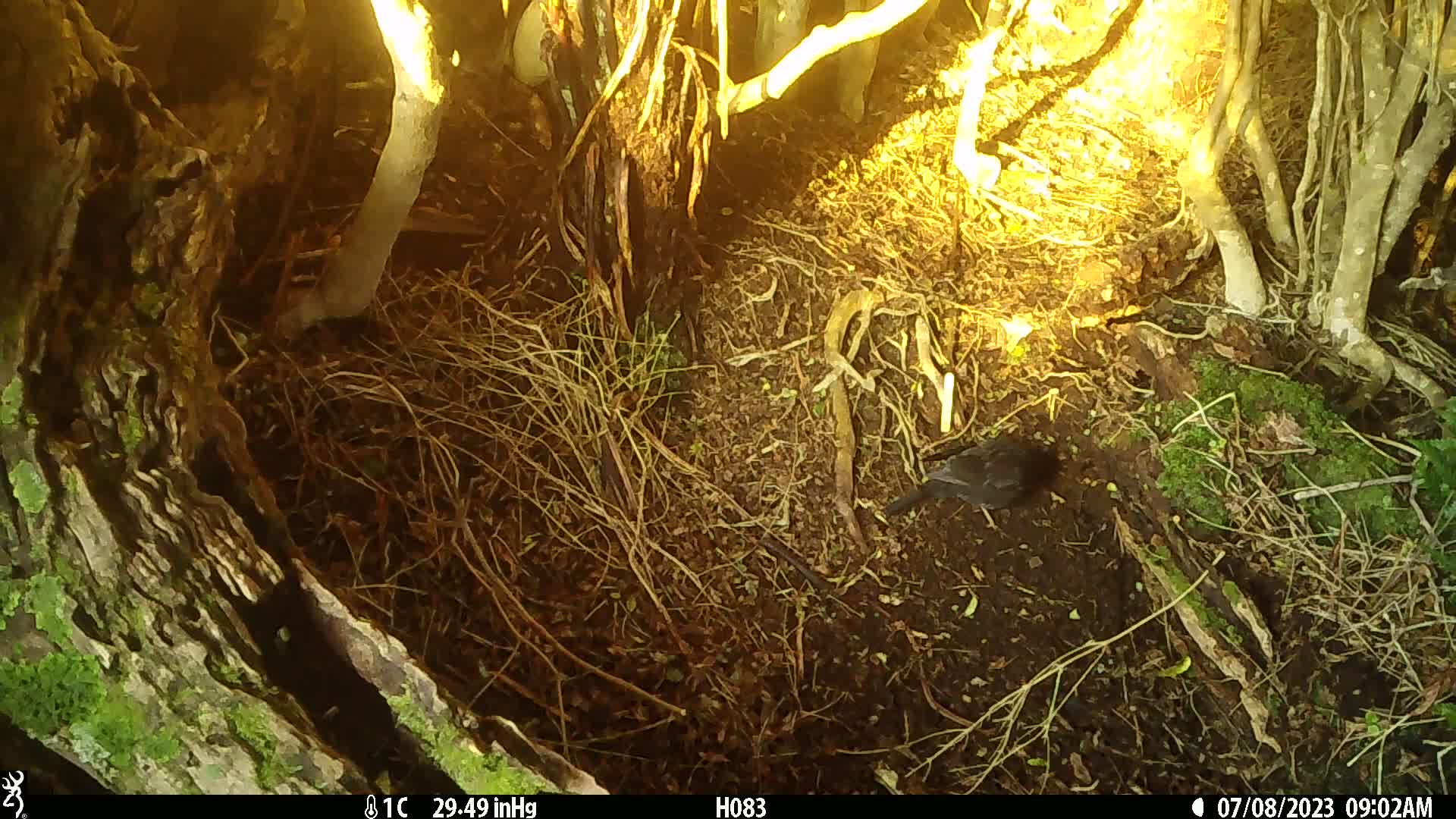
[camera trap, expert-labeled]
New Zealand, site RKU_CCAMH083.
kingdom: Animalia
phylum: Chordata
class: Aves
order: Passeriformes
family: Turdidae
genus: Turdus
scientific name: Turdus merula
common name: eurasian blackbird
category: blackbird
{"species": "blackbird (eurasian blackbird) (Turdus merula)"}